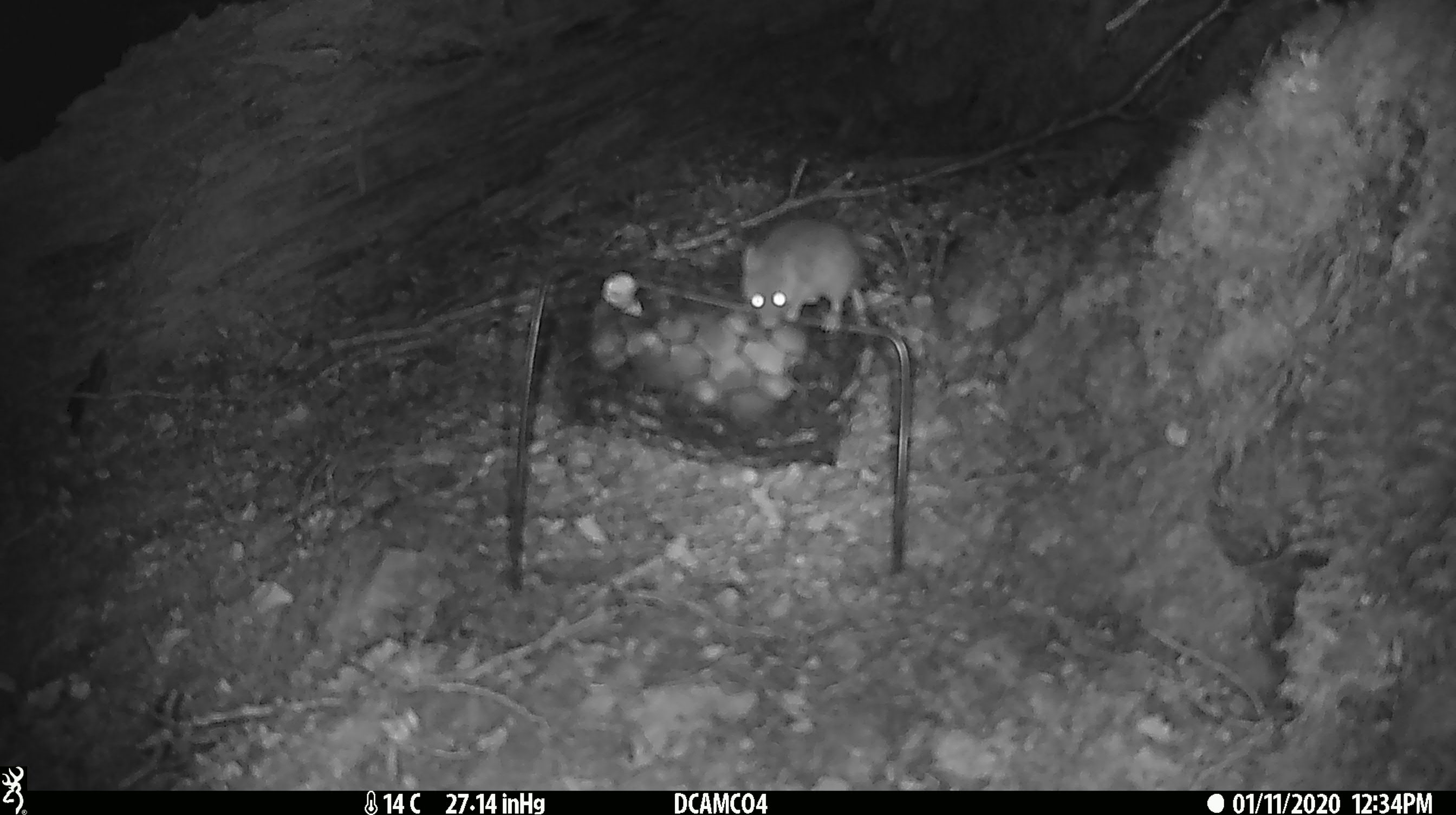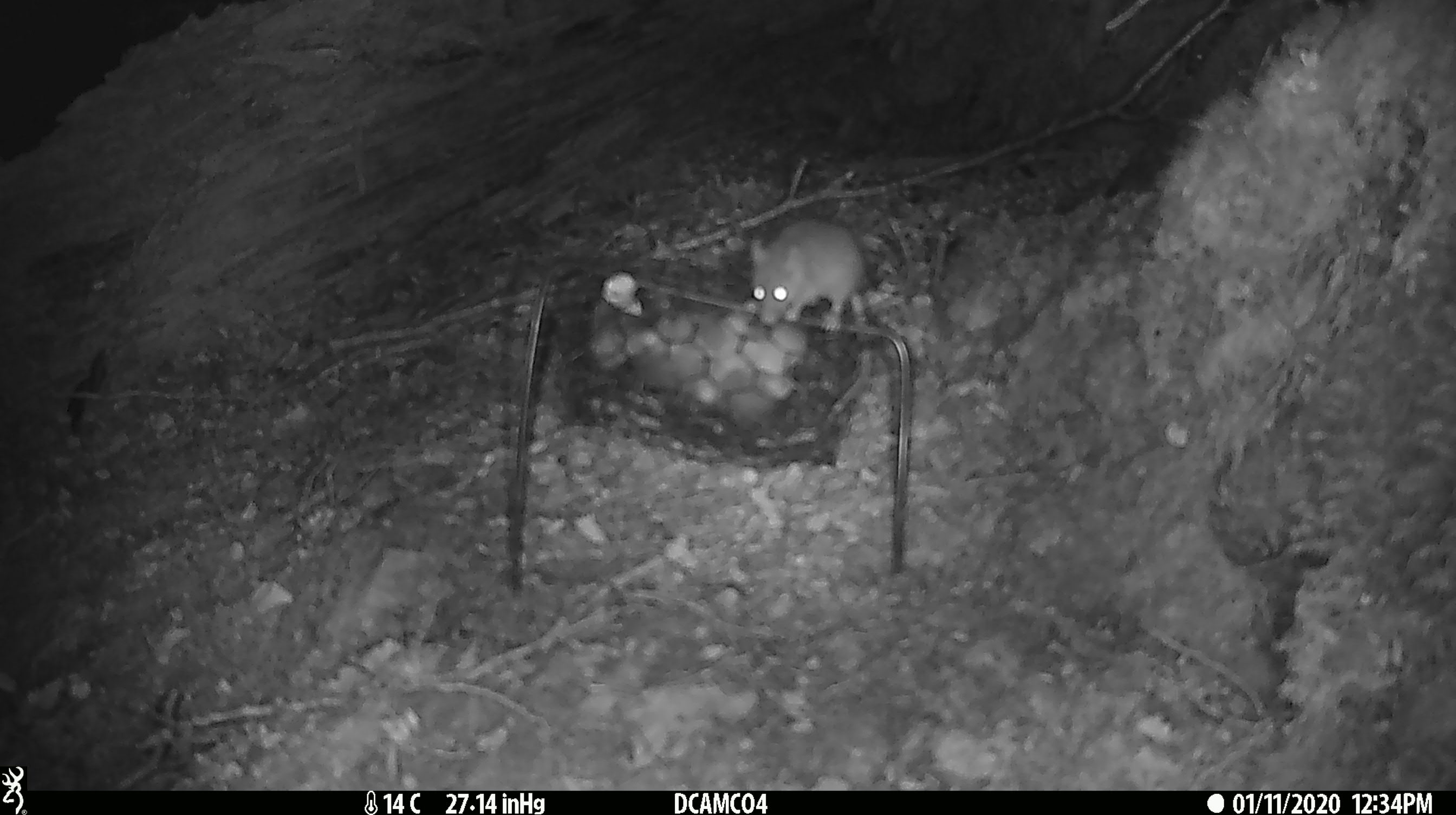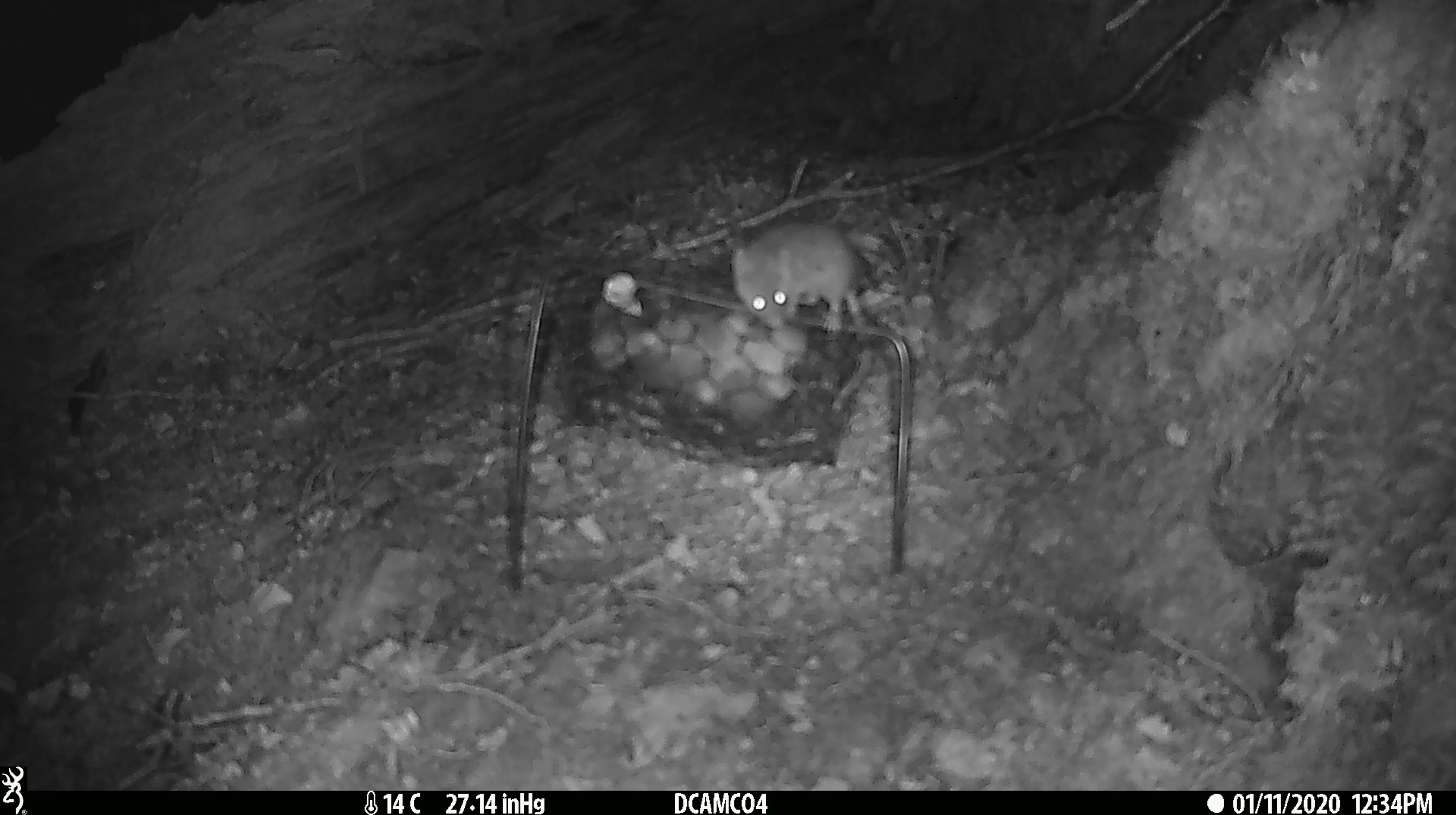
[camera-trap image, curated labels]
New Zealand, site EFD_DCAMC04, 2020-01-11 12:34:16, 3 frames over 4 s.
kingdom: Animalia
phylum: Chordata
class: Mammalia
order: Rodentia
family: Muridae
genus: Mus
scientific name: Mus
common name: mouse